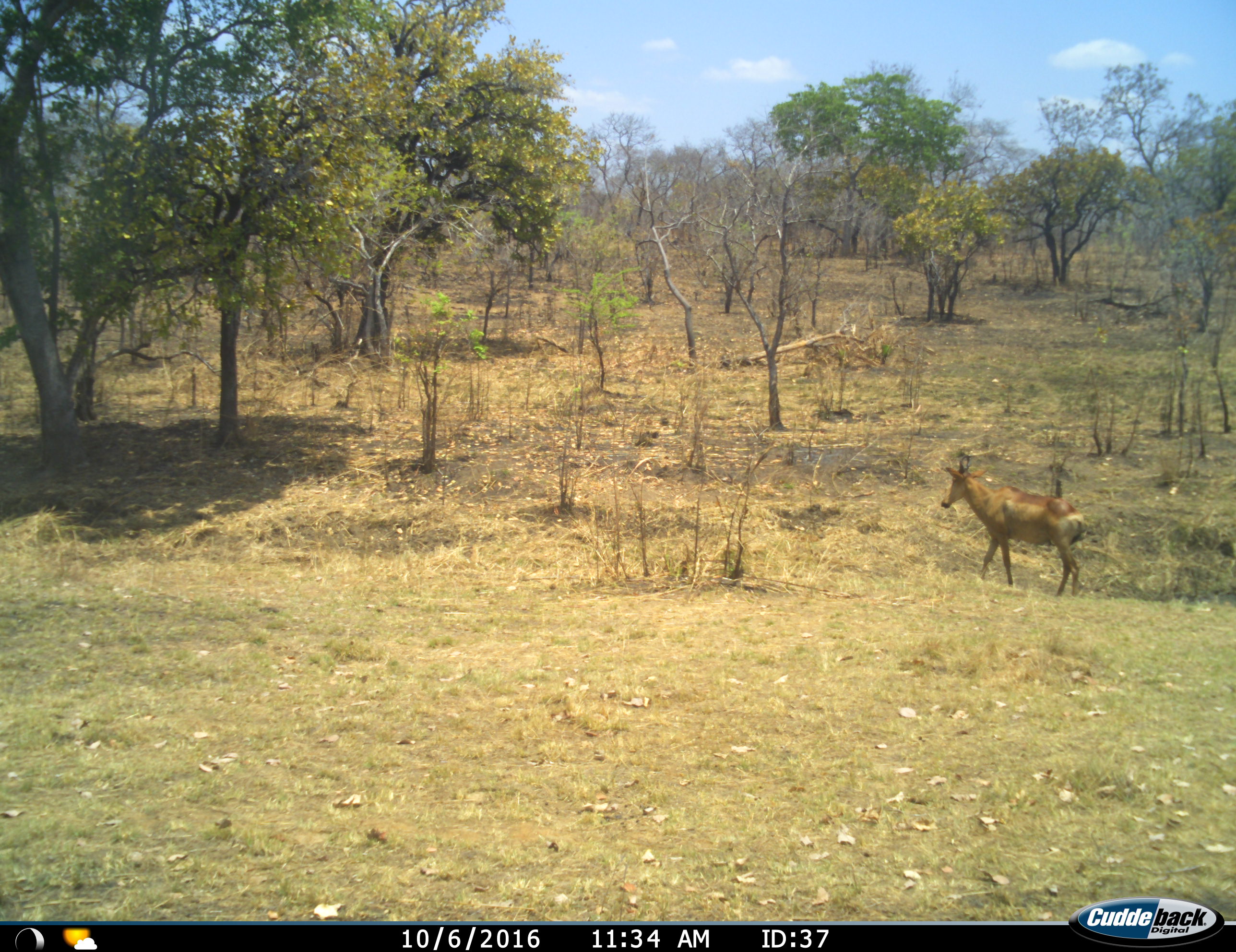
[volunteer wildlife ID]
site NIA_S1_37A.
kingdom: Animalia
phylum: Chordata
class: Mammalia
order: Artiodactyla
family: Bovidae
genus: Alcelaphus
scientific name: Alcelaphus buselaphus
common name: hartebeest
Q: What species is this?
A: Hartebeest (Alcelaphus buselaphus).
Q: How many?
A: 1.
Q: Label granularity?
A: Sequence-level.